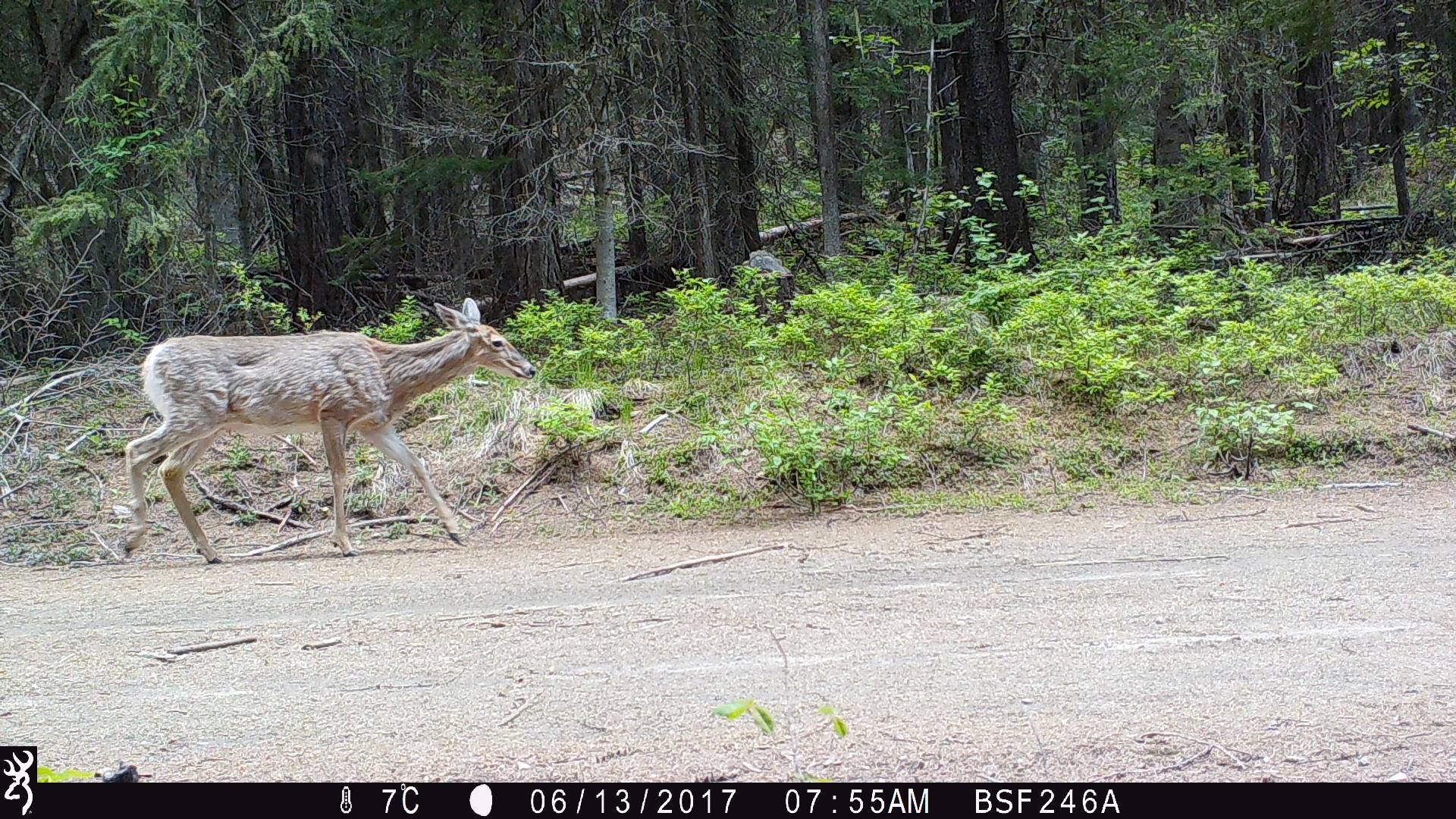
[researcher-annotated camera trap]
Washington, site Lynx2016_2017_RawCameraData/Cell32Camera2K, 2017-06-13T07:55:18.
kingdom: Animalia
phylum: Chordata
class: Mammalia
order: Artiodactyla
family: Cervidae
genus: Odocoileus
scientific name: Odocoileus virginianus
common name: white-tailed deer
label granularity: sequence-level